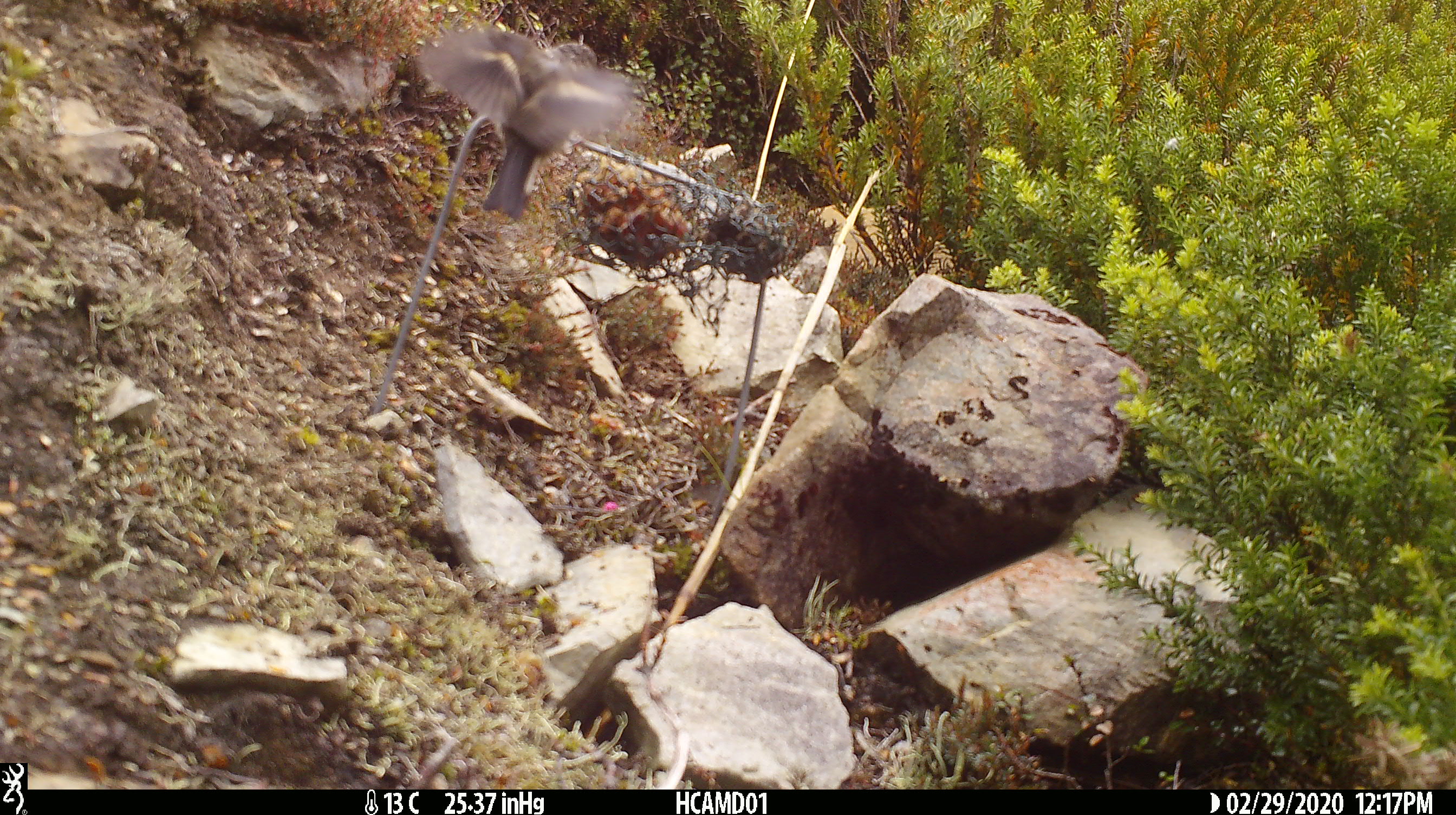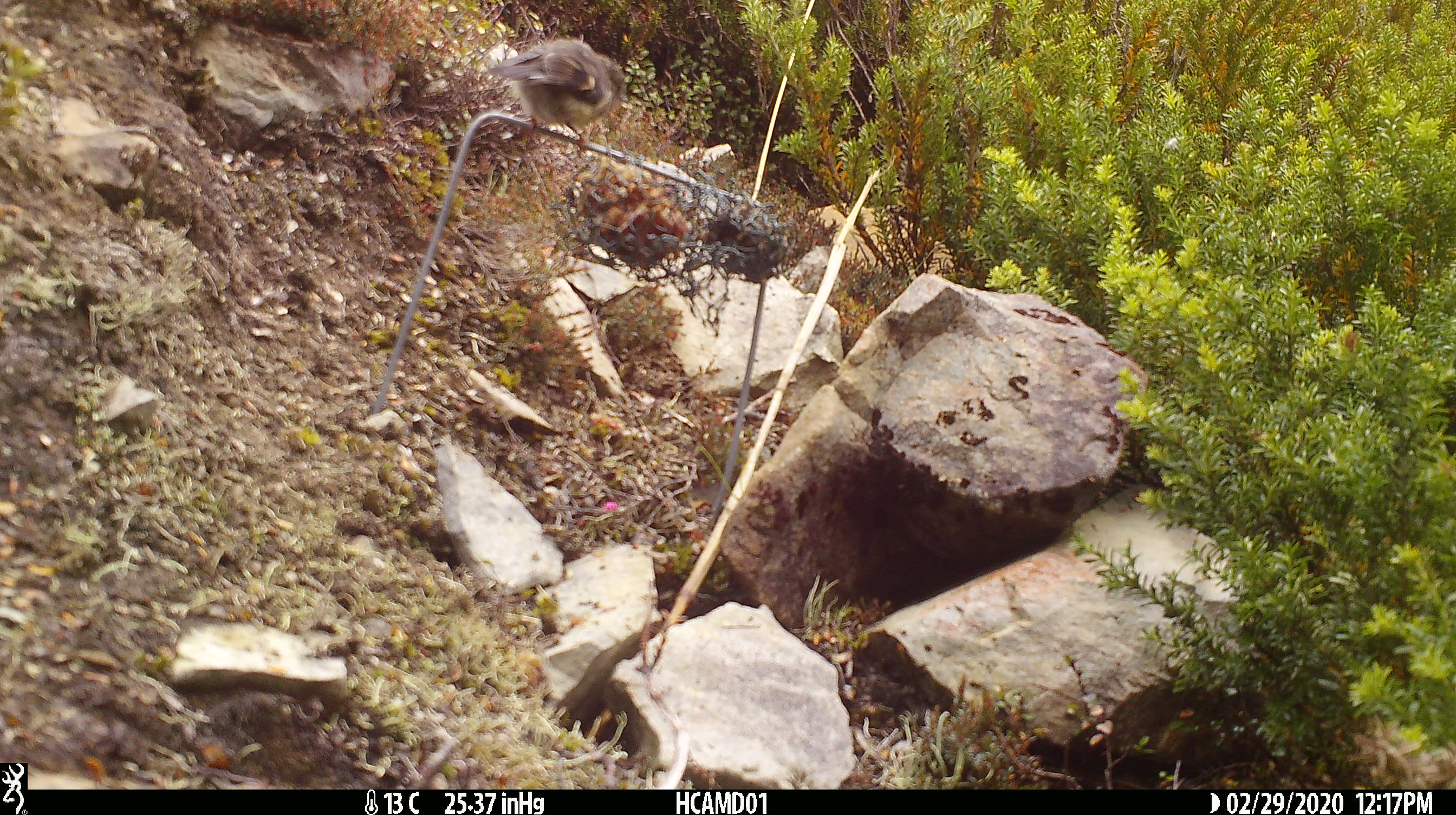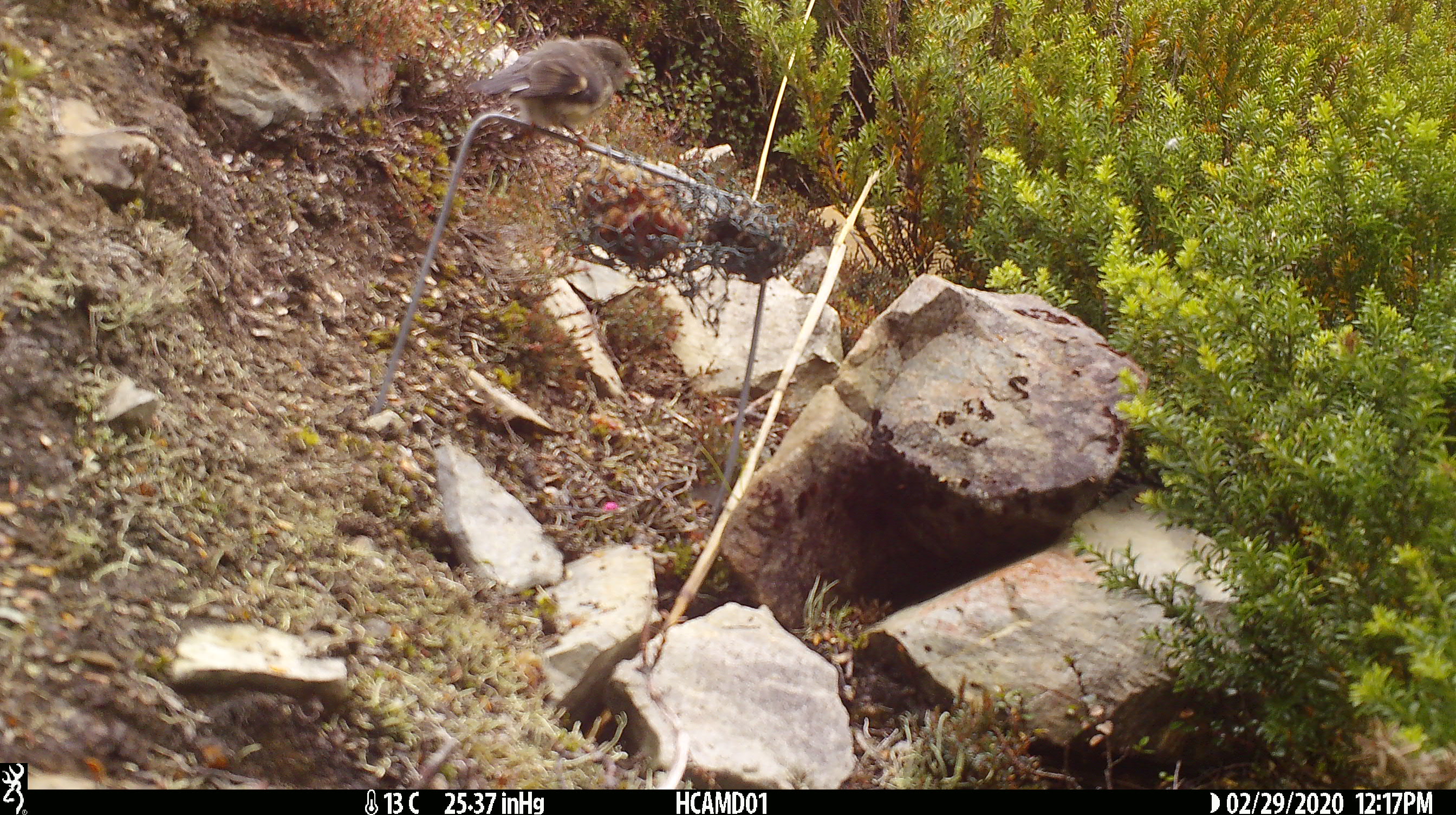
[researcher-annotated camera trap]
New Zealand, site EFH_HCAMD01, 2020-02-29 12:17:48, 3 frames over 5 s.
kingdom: Animalia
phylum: Chordata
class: Aves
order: Passeriformes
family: Petroicidae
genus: Petroica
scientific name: Petroica macrocephala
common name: tomtit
Tomtit (Petroica macrocephala).